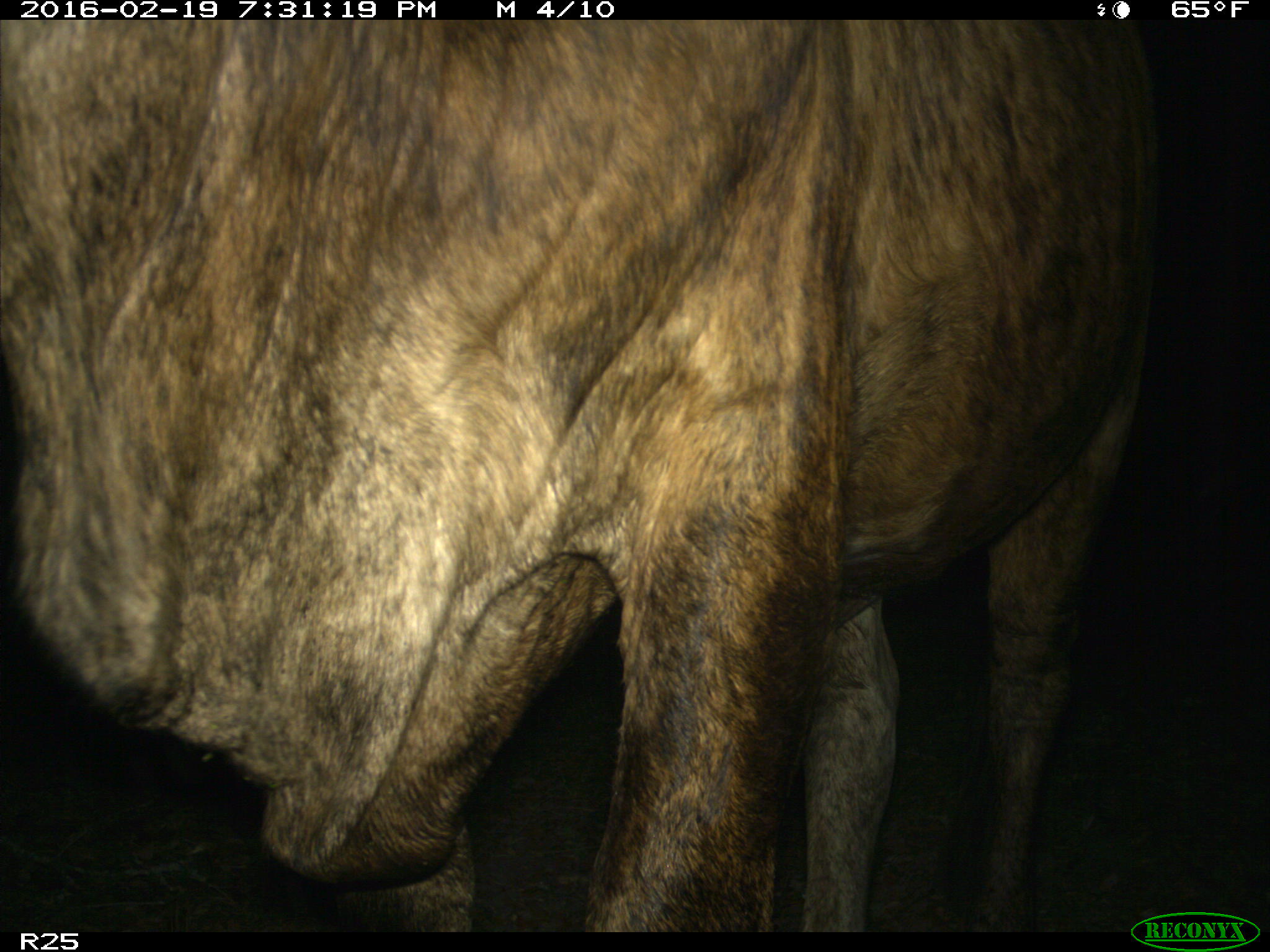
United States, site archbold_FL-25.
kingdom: Animalia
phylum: Chordata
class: Mammalia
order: Artiodactyla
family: Bovidae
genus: Bos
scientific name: Bos taurus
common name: domestic cow